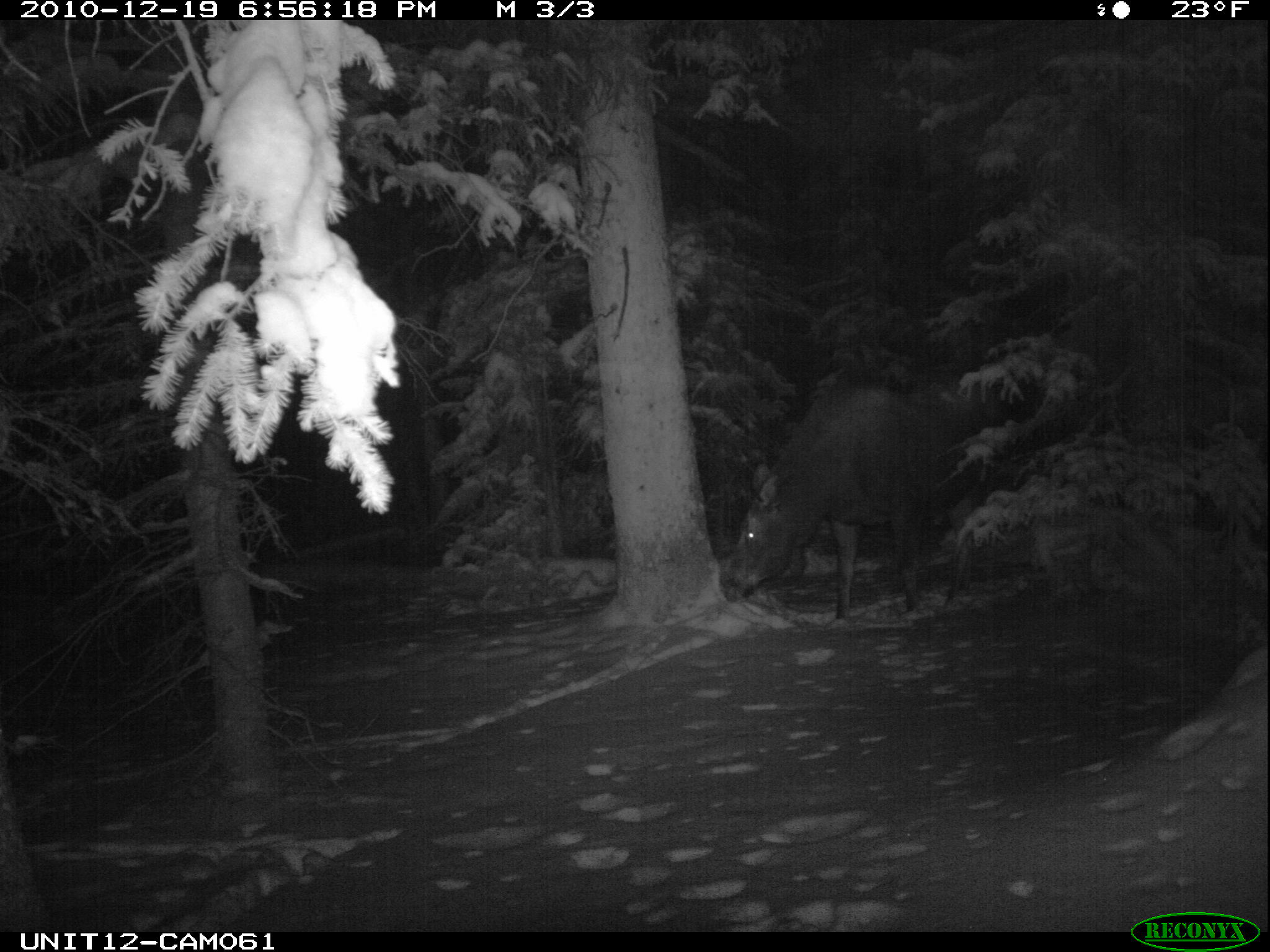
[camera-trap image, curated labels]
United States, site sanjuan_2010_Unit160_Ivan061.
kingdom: Animalia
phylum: Chordata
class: Mammalia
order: Artiodactyla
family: Cervidae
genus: Alces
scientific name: Alces alces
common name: moose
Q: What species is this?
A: Alces alces (moose).